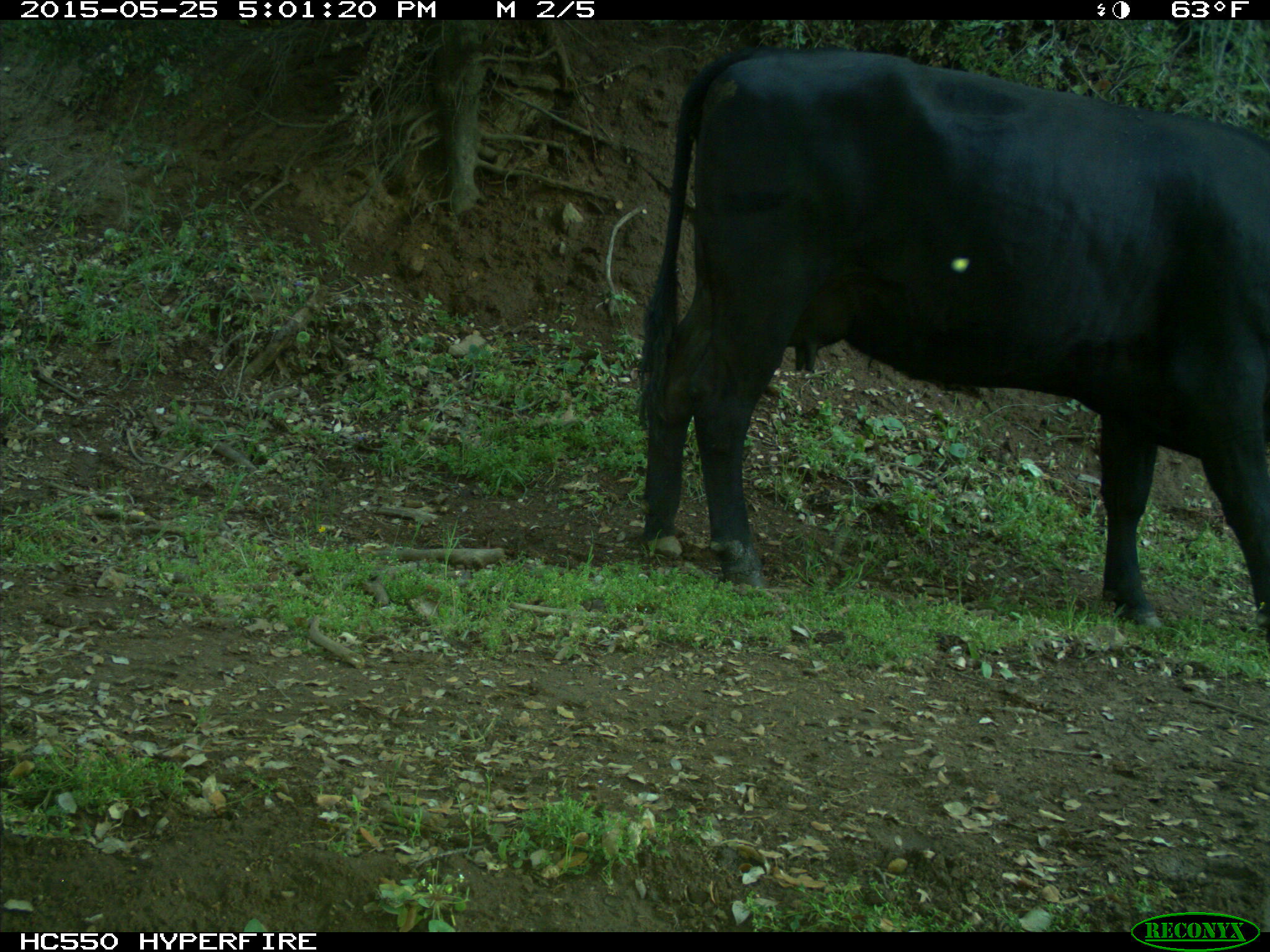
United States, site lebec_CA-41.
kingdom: Animalia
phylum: Chordata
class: Mammalia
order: Artiodactyla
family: Bovidae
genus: Bos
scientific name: Bos taurus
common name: domestic cow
Bos taurus (domestic cow).